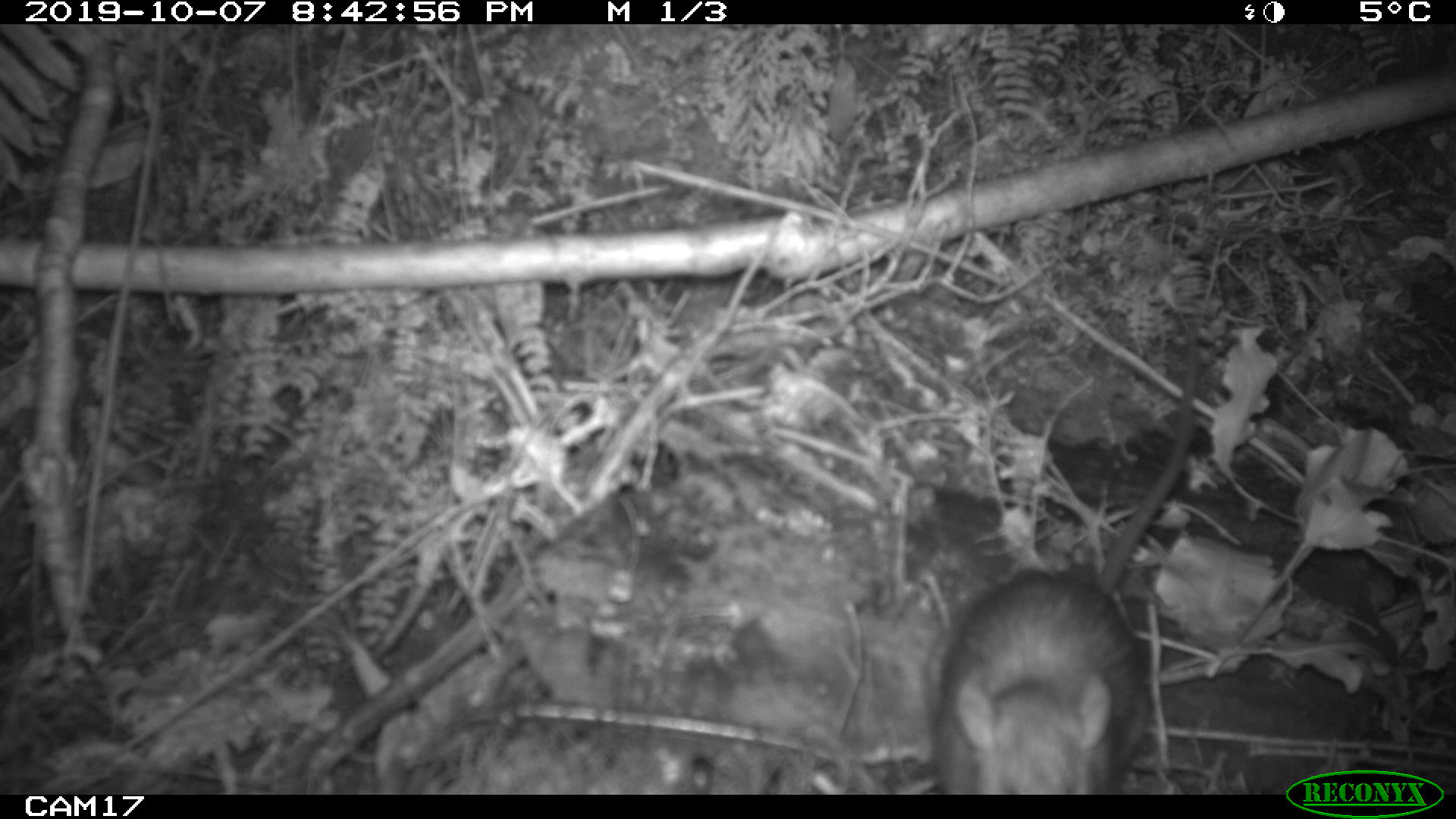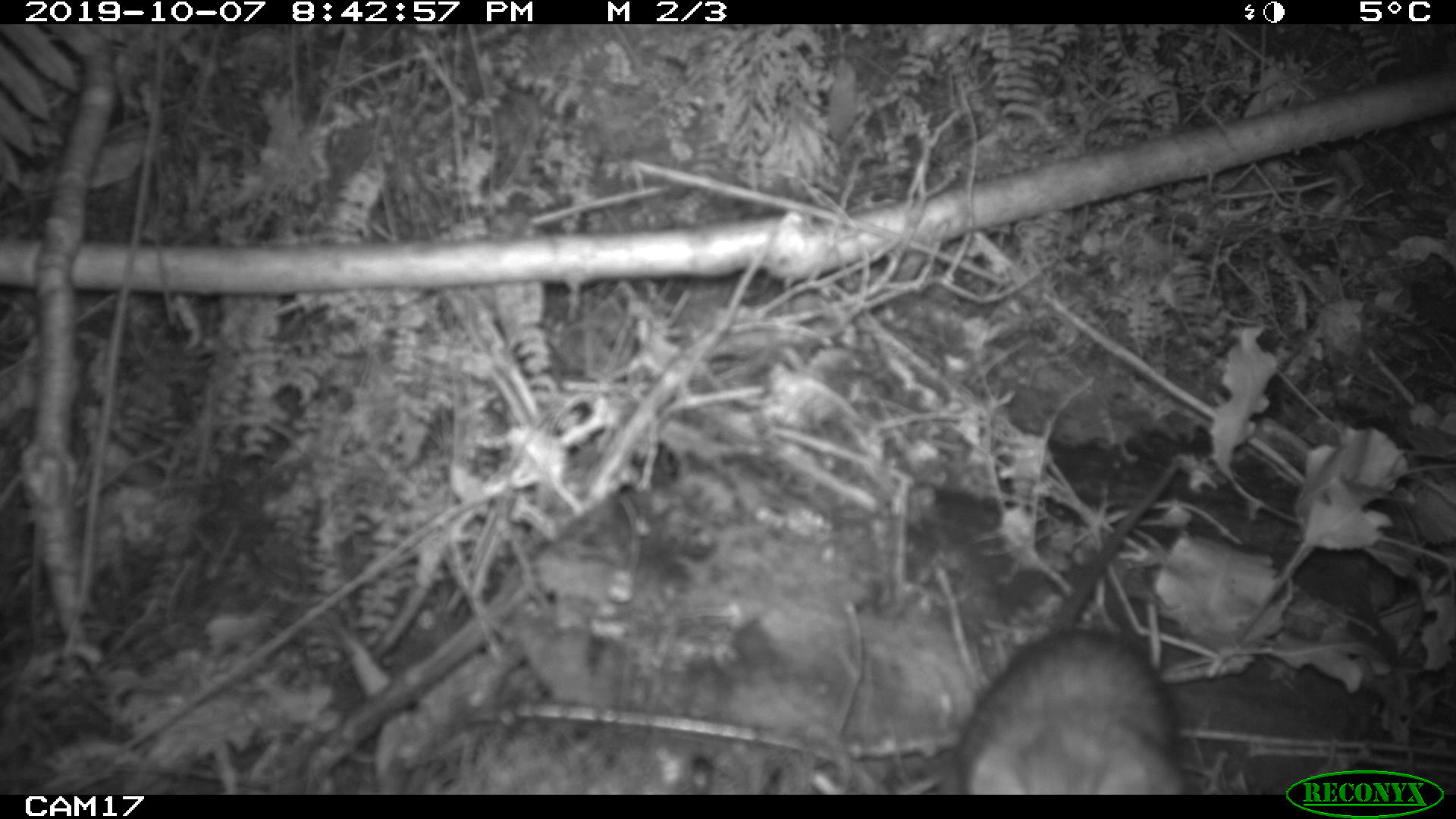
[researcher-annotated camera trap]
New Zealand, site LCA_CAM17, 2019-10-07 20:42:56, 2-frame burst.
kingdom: Animalia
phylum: Chordata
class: Mammalia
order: Rodentia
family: Muridae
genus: Rattus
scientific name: Rattus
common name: rat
Rat (Rattus).